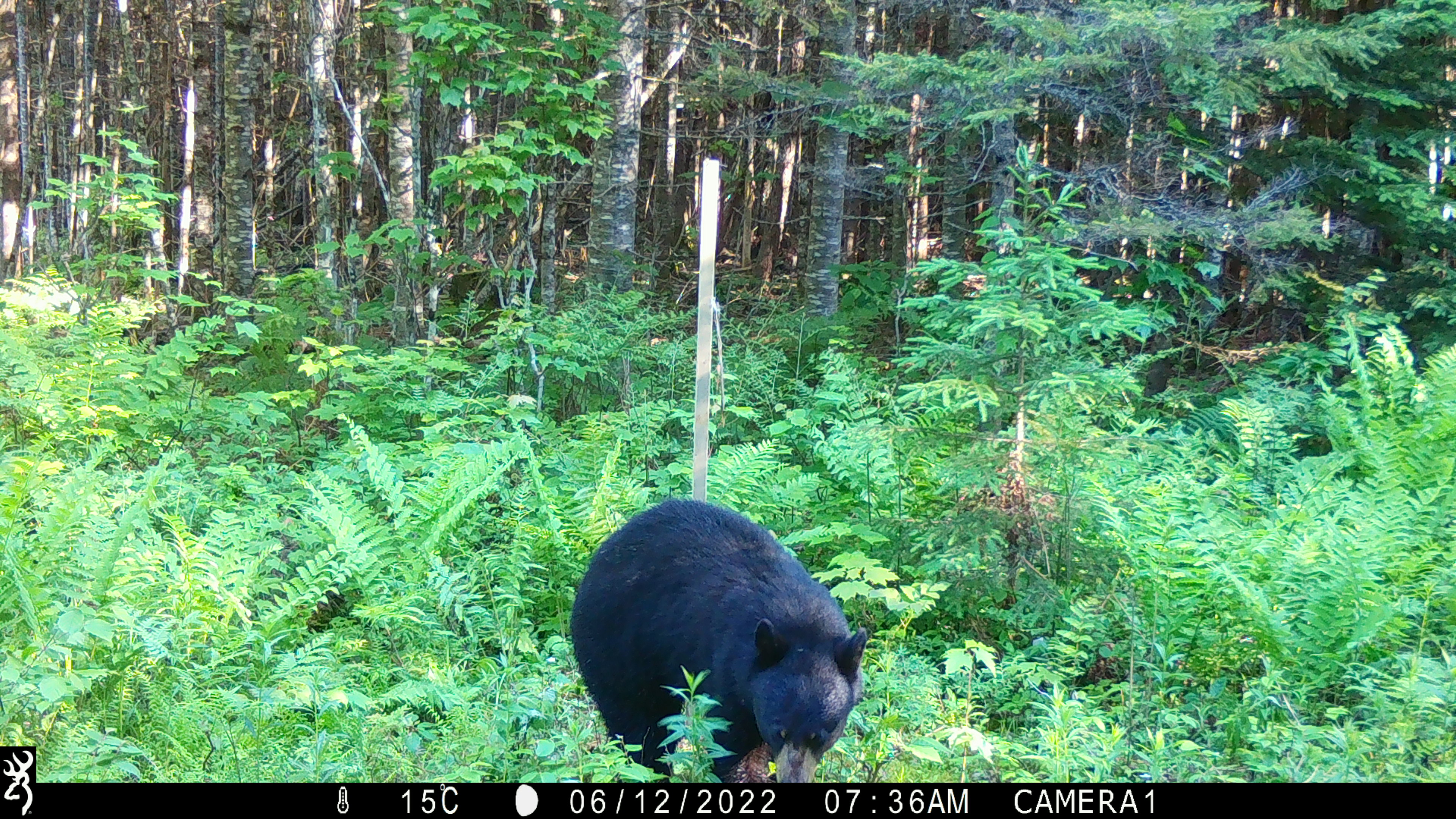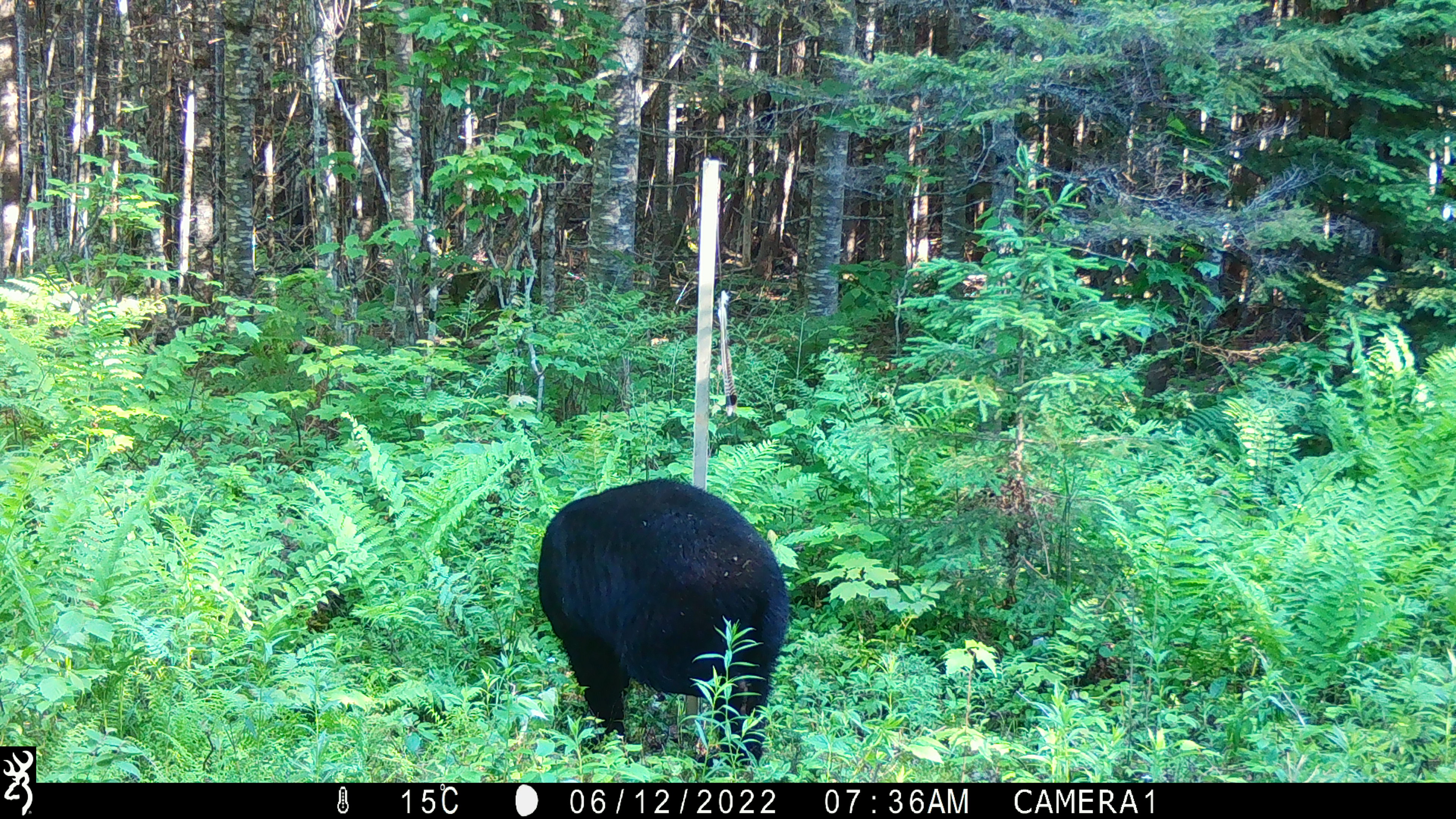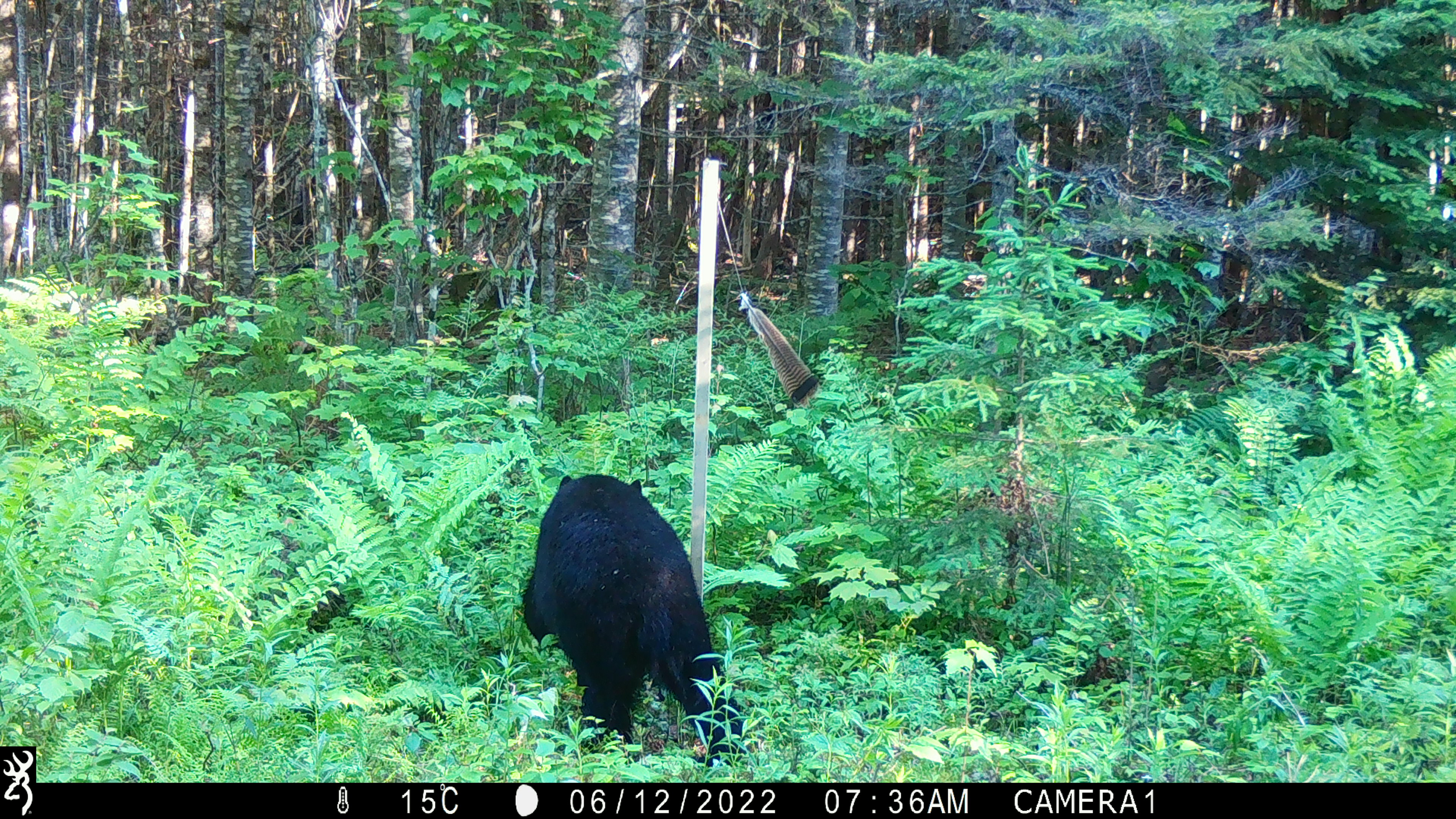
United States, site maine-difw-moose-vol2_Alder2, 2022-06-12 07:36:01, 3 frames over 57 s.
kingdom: Animalia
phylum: Chordata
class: Mammalia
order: Carnivora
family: Ursidae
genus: Ursus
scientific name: Ursus americanus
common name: black bear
Black bear (Ursus americanus).